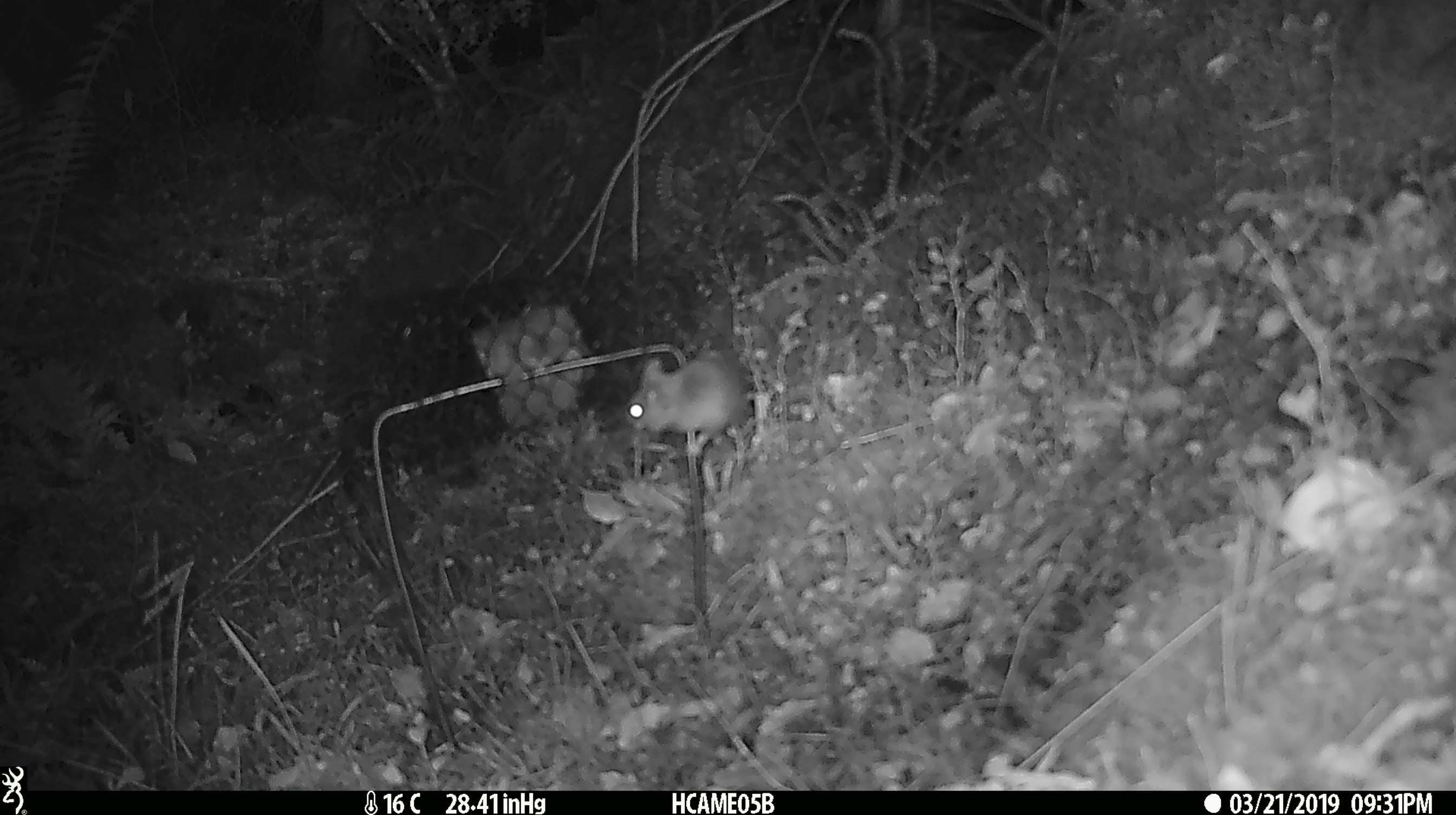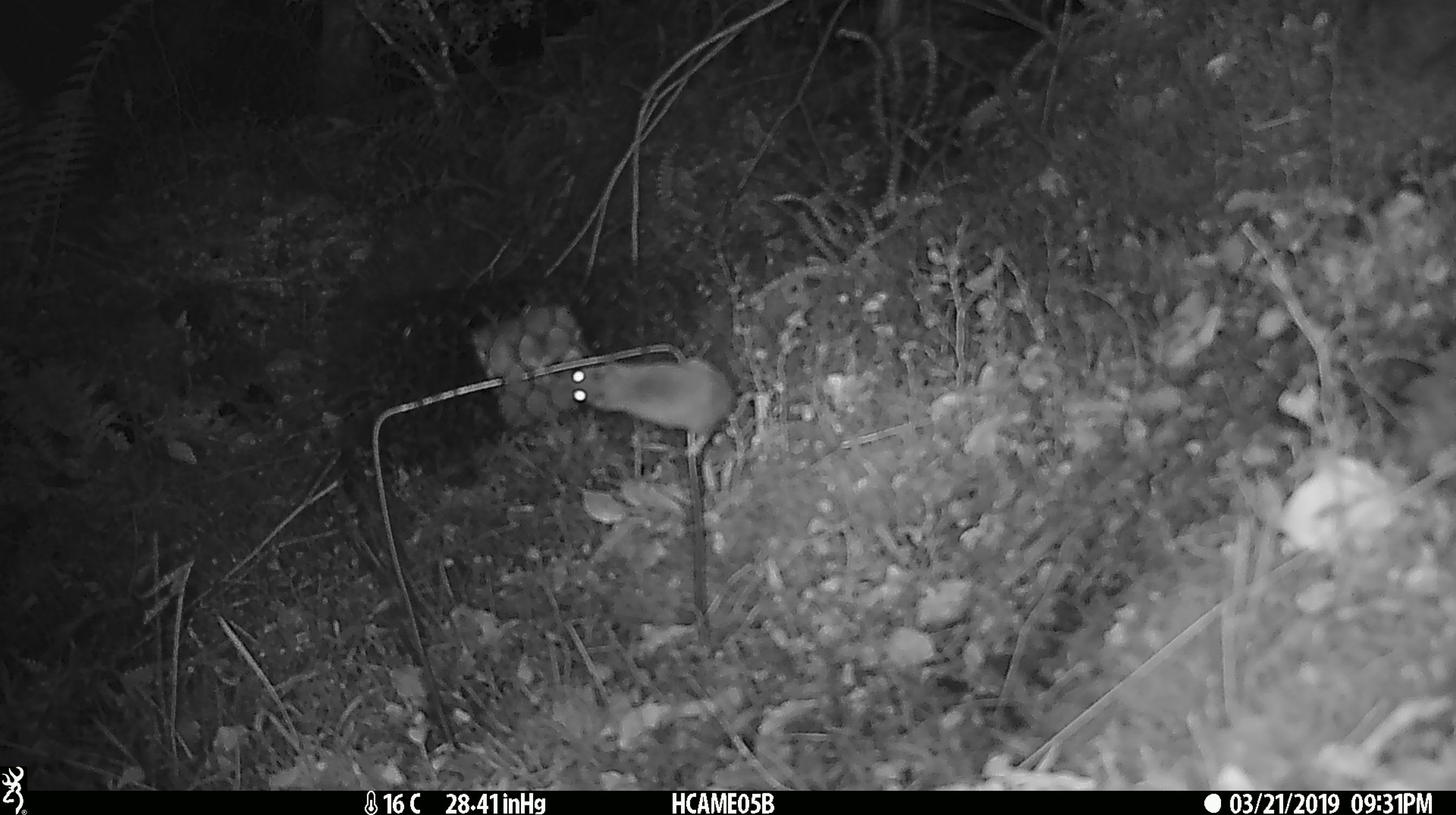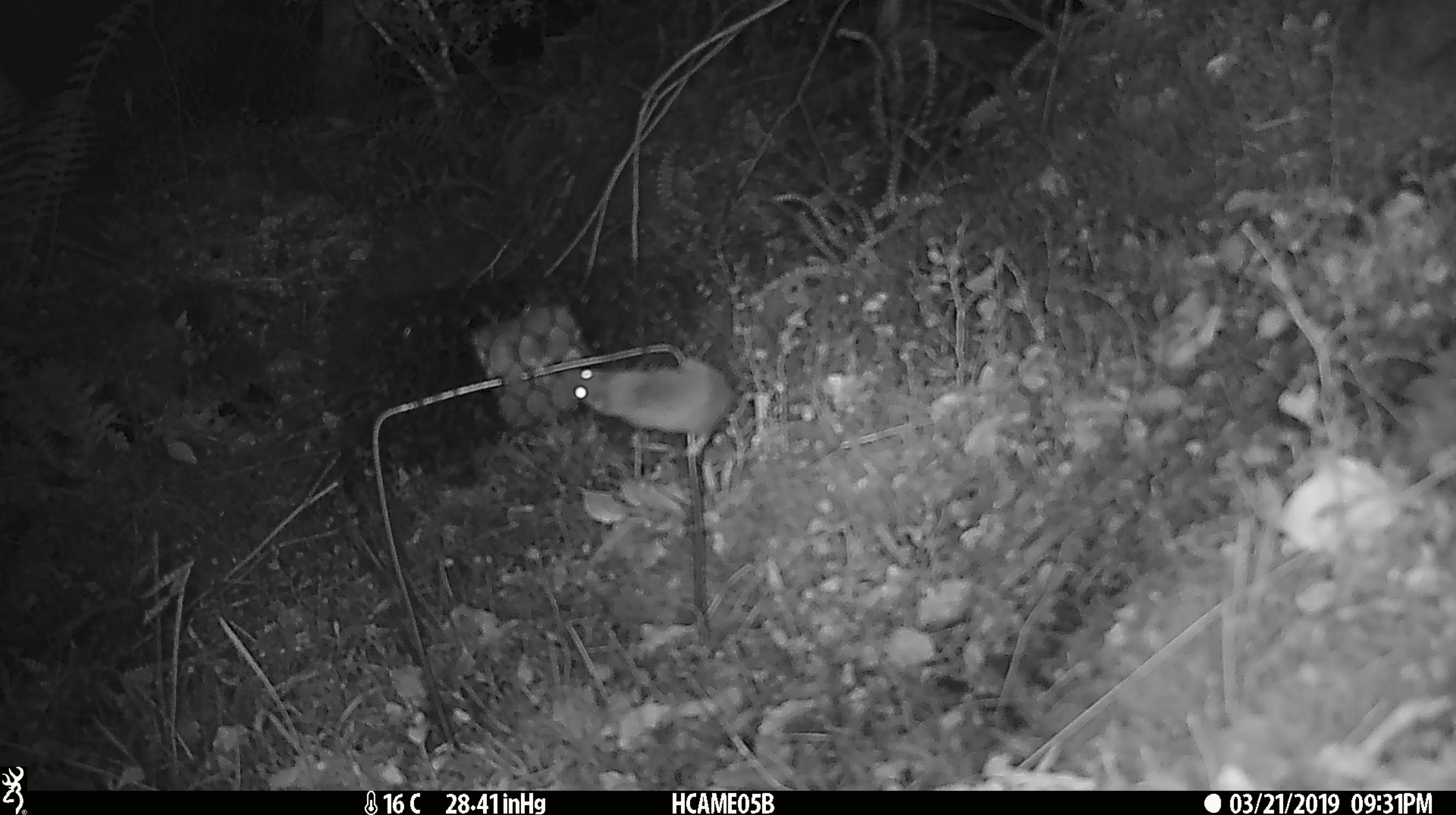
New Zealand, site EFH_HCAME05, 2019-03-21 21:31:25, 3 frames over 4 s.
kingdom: Animalia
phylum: Chordata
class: Mammalia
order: Rodentia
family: Muridae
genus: Mus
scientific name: Mus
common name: mouse